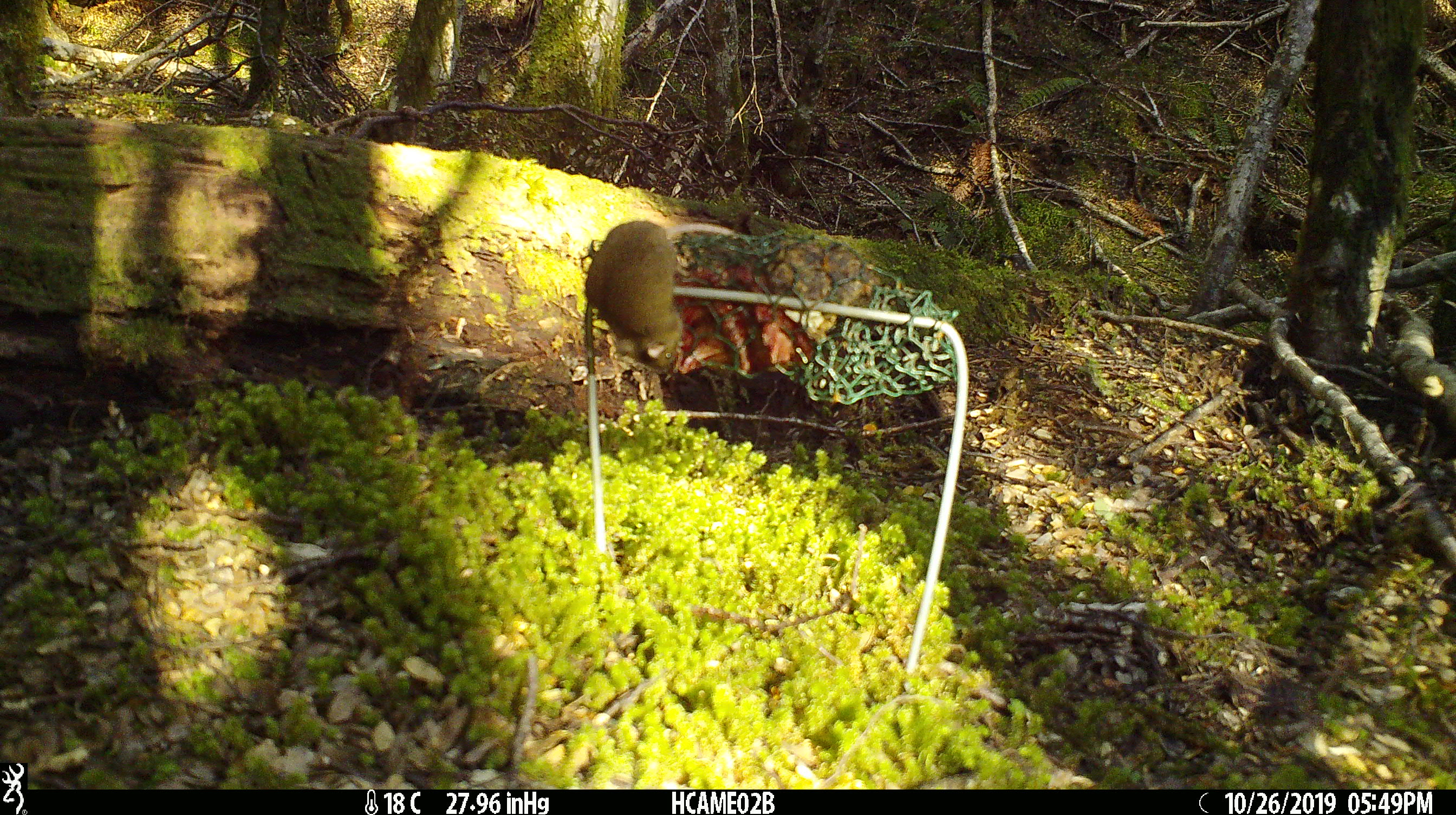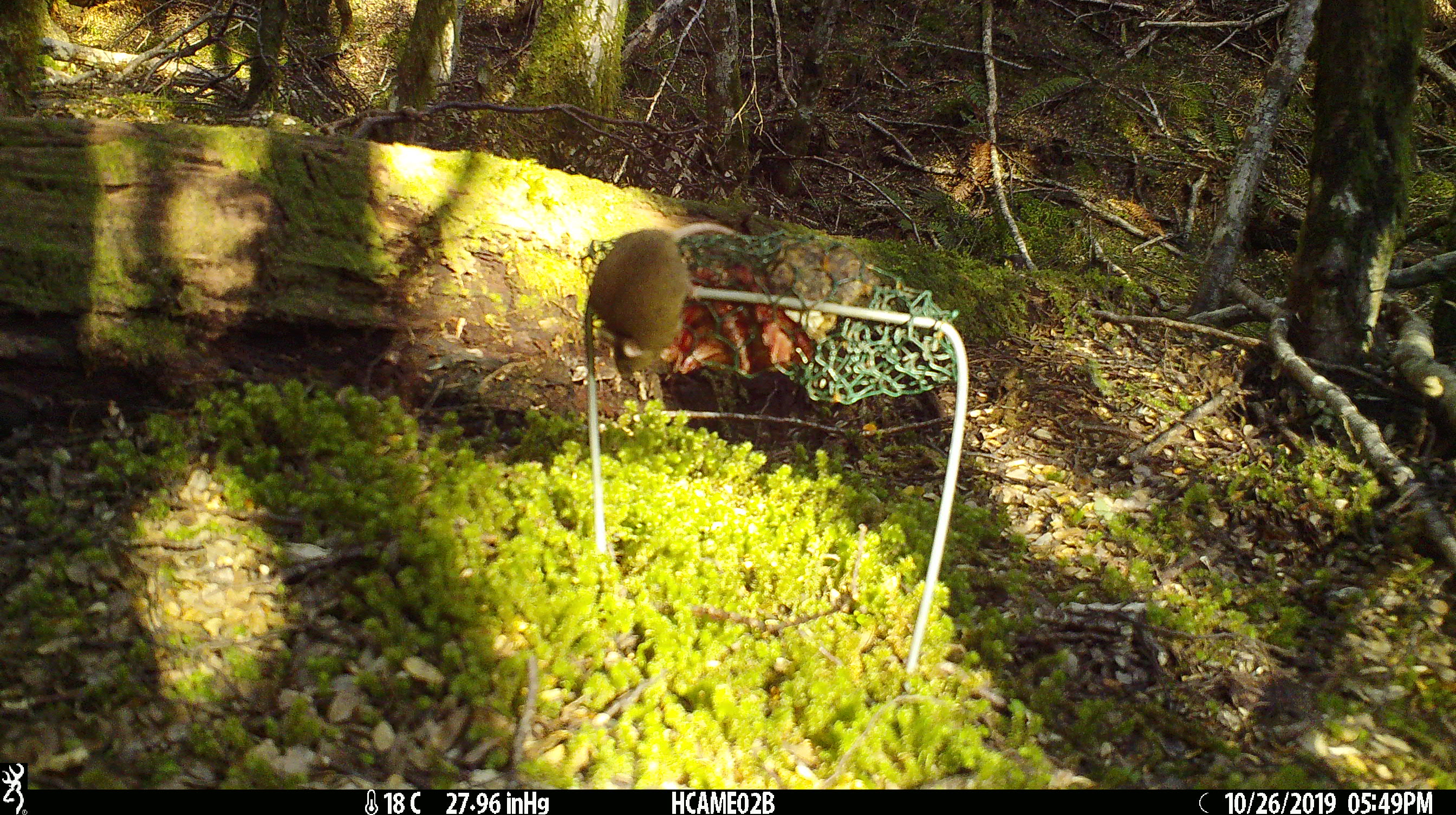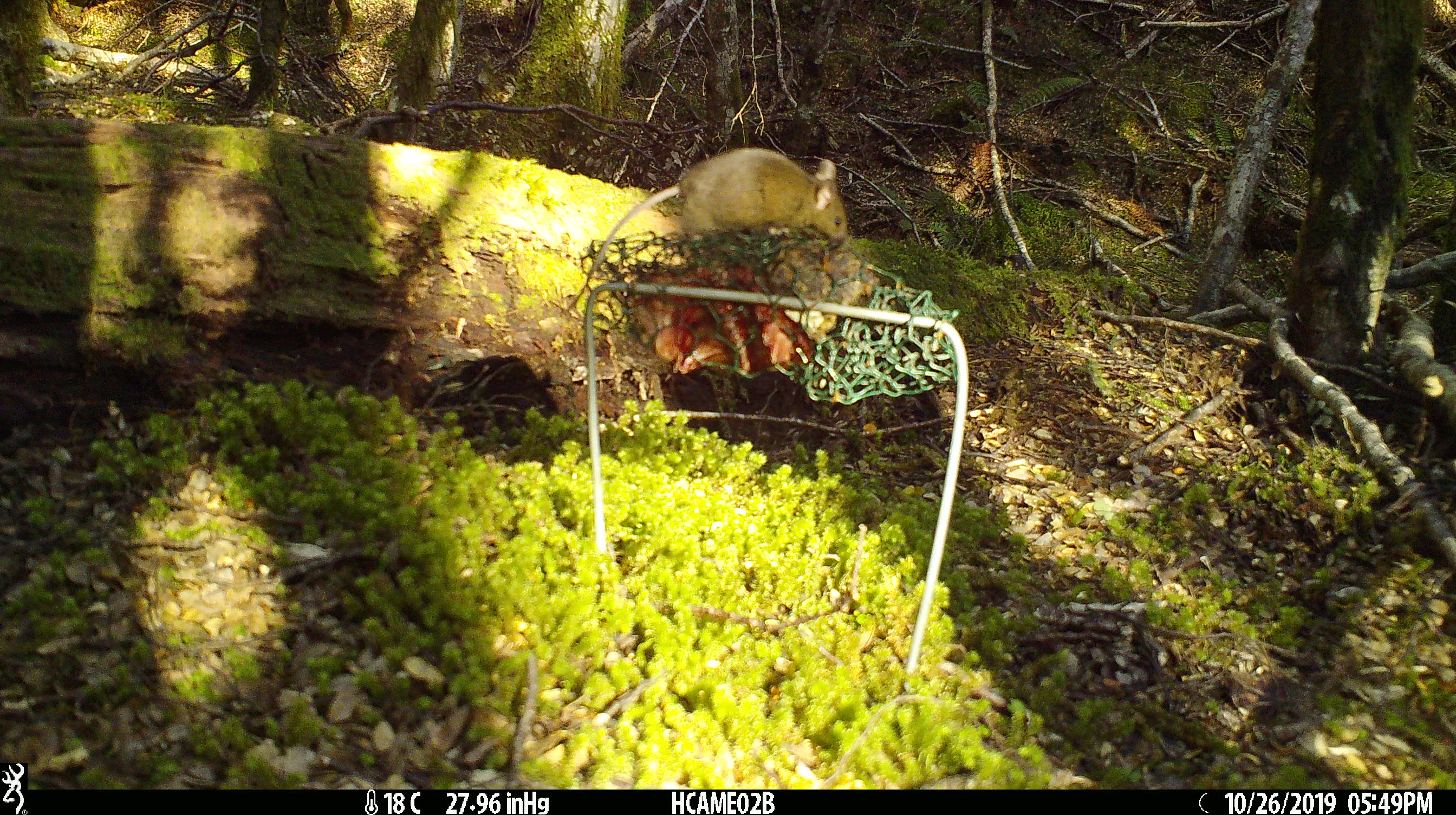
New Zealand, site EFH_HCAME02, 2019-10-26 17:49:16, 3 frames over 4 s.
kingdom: Animalia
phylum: Chordata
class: Mammalia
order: Rodentia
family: Muridae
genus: Mus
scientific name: Mus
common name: mouse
Mouse (Mus).